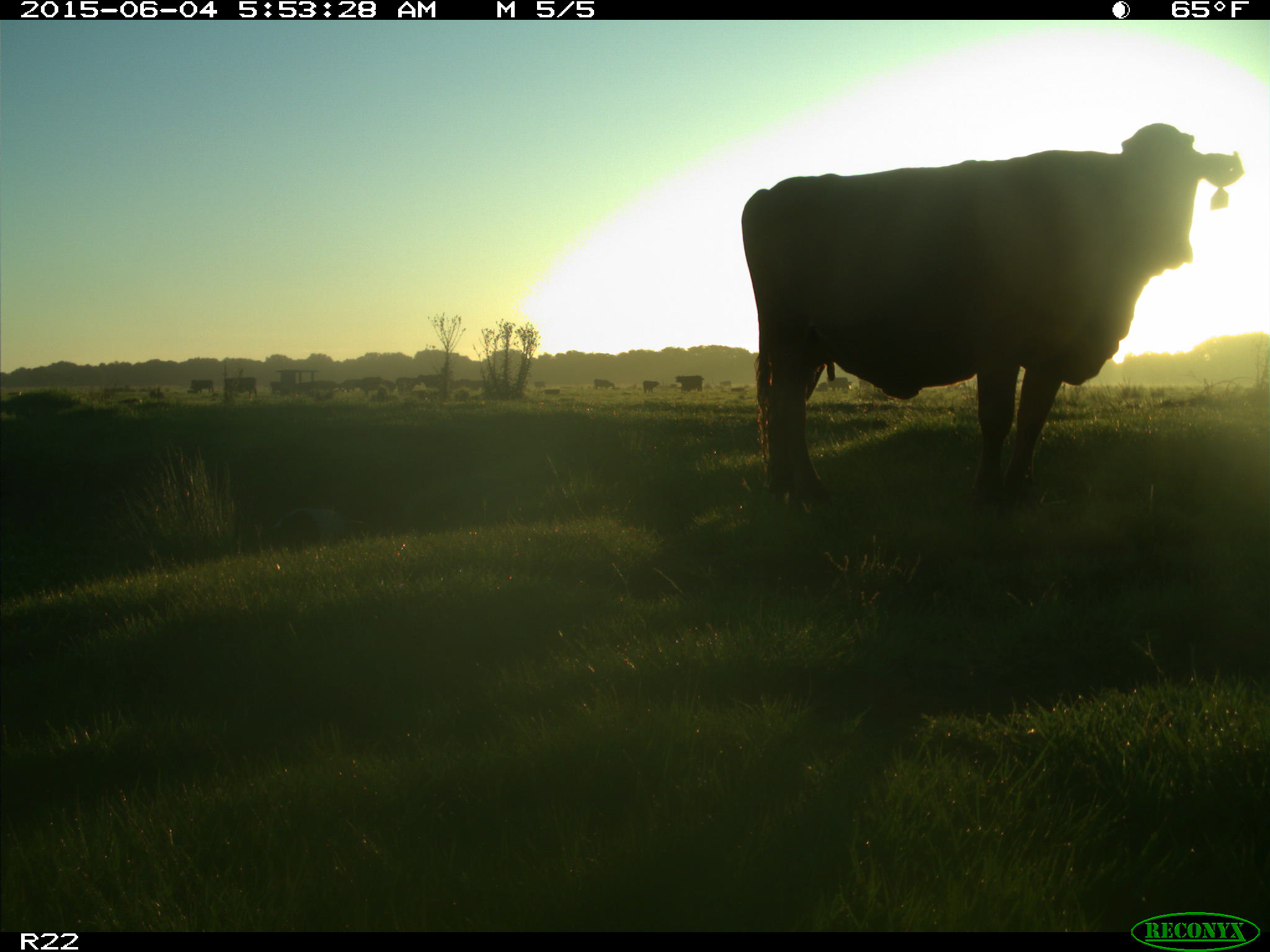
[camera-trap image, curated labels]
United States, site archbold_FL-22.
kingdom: Animalia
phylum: Chordata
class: Mammalia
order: Artiodactyla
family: Bovidae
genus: Bos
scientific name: Bos taurus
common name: domestic cow